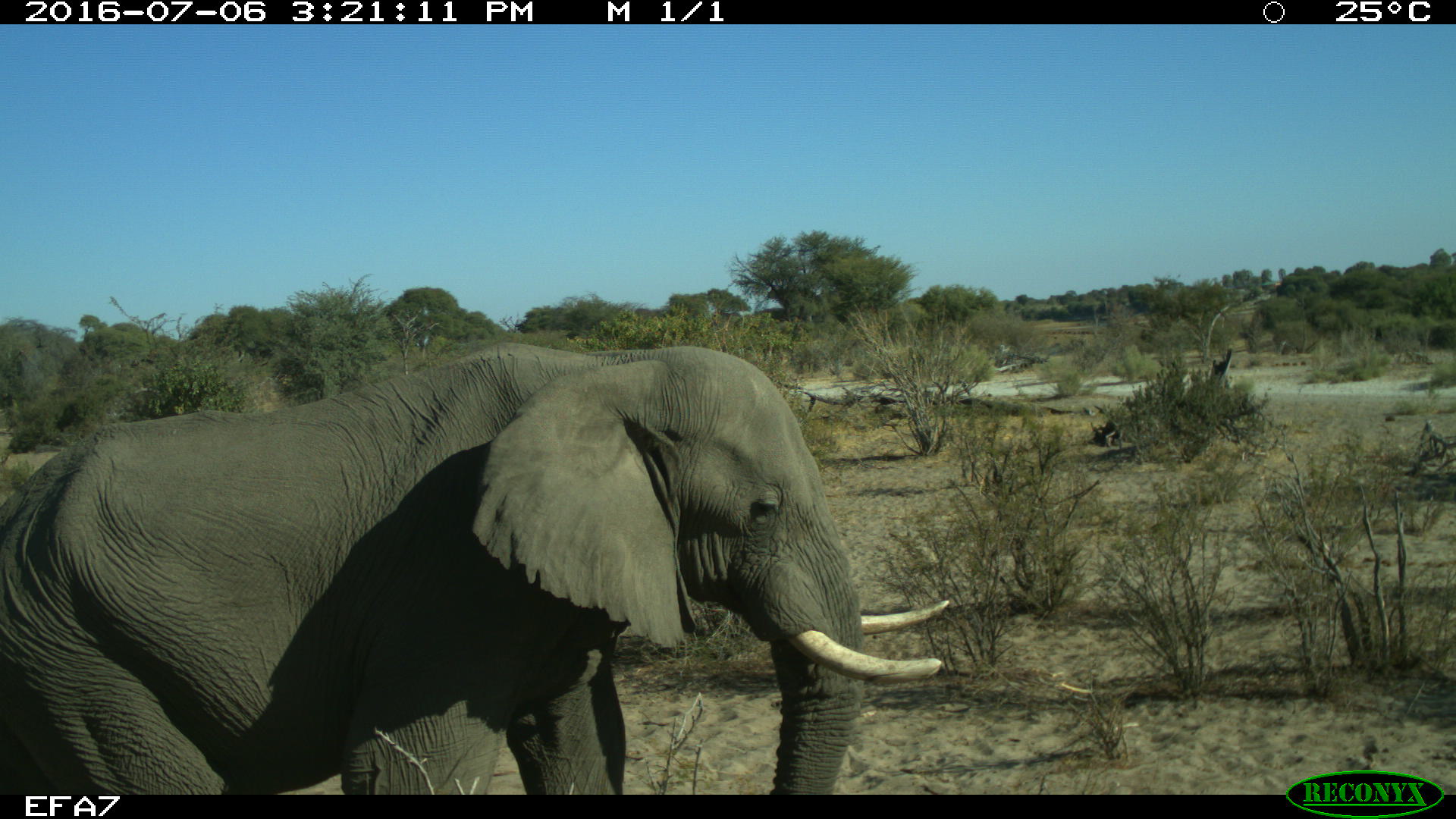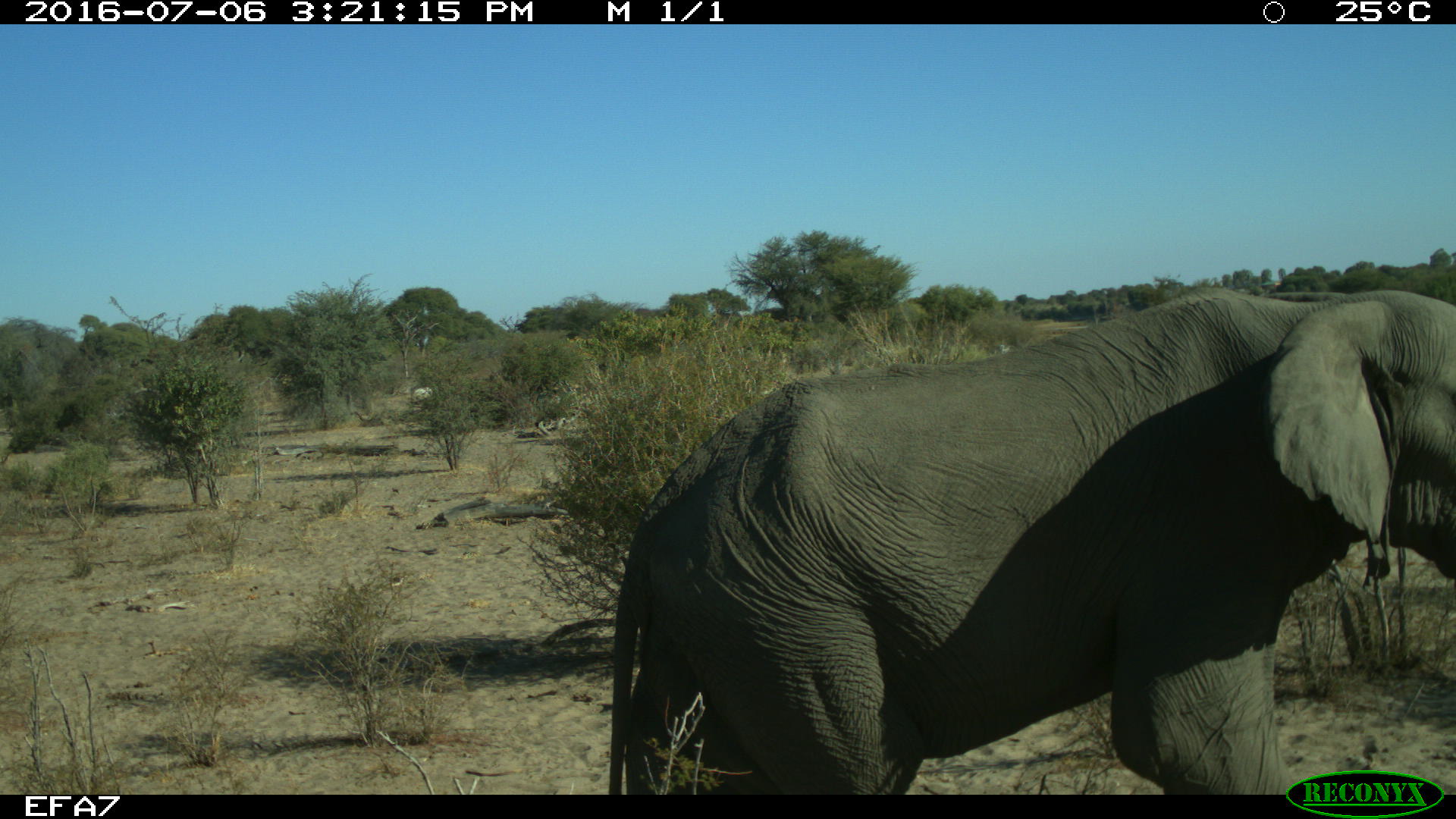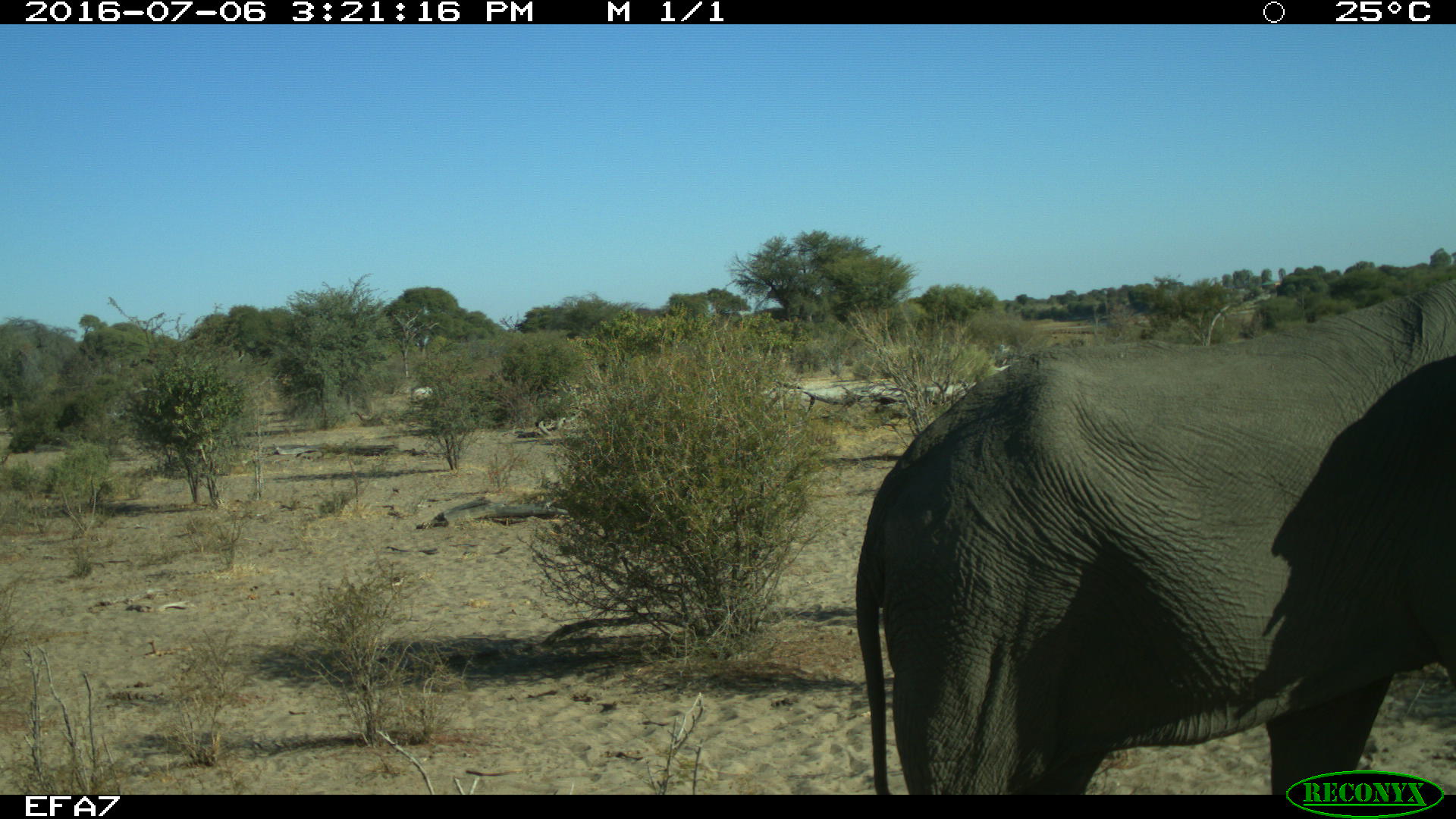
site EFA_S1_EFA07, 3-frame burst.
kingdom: Animalia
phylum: Chordata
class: Mammalia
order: Proboscidea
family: Elephantidae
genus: Loxodonta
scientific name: Loxodonta africana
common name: african bush elephant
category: elephant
Elephant (african bush elephant) (Loxodonta africana), count 1. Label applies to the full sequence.